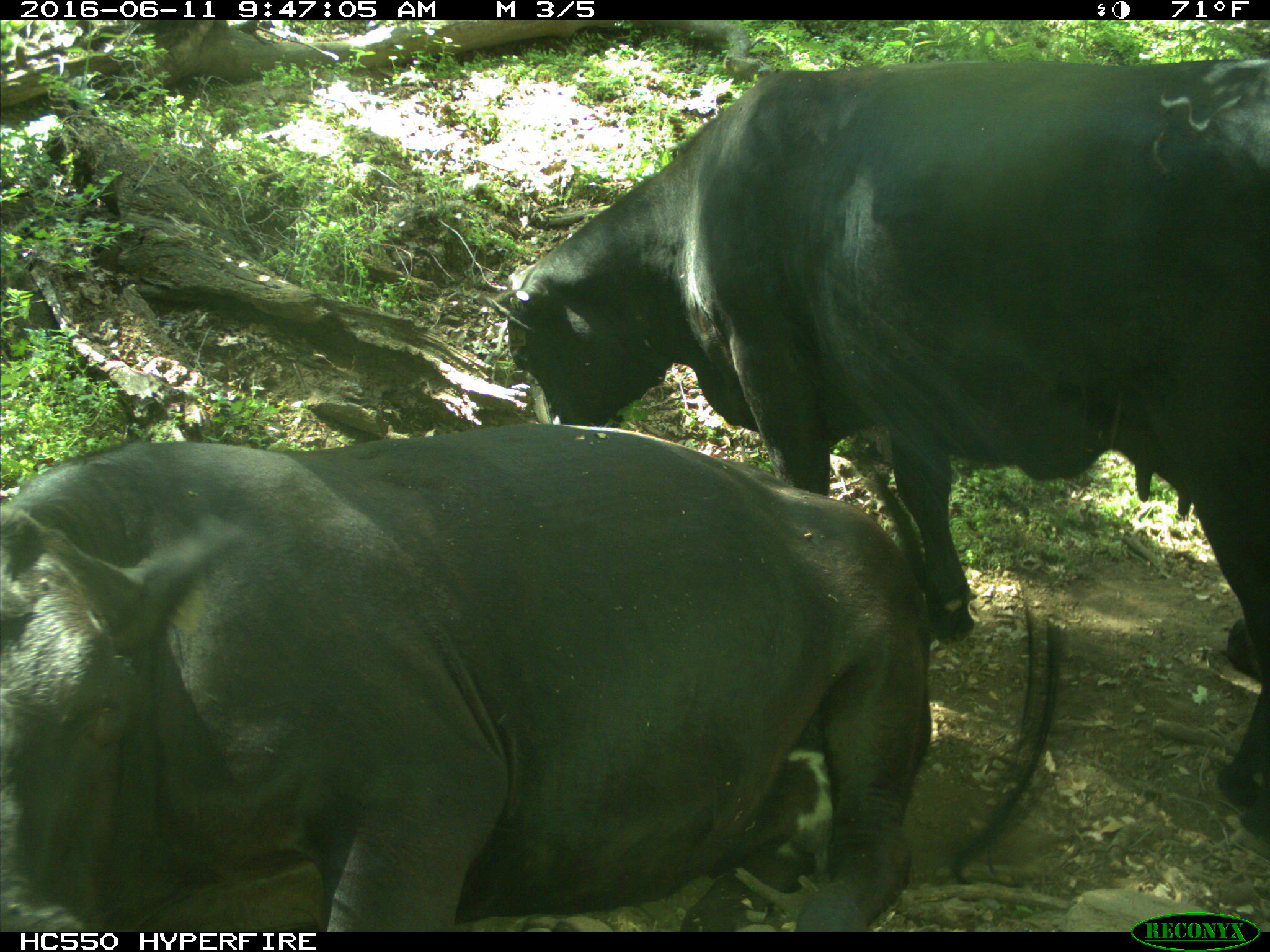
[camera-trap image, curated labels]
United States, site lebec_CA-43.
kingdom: Animalia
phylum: Chordata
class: Mammalia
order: Artiodactyla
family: Bovidae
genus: Bos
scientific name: Bos taurus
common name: domestic cow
Bos taurus (domestic cow).